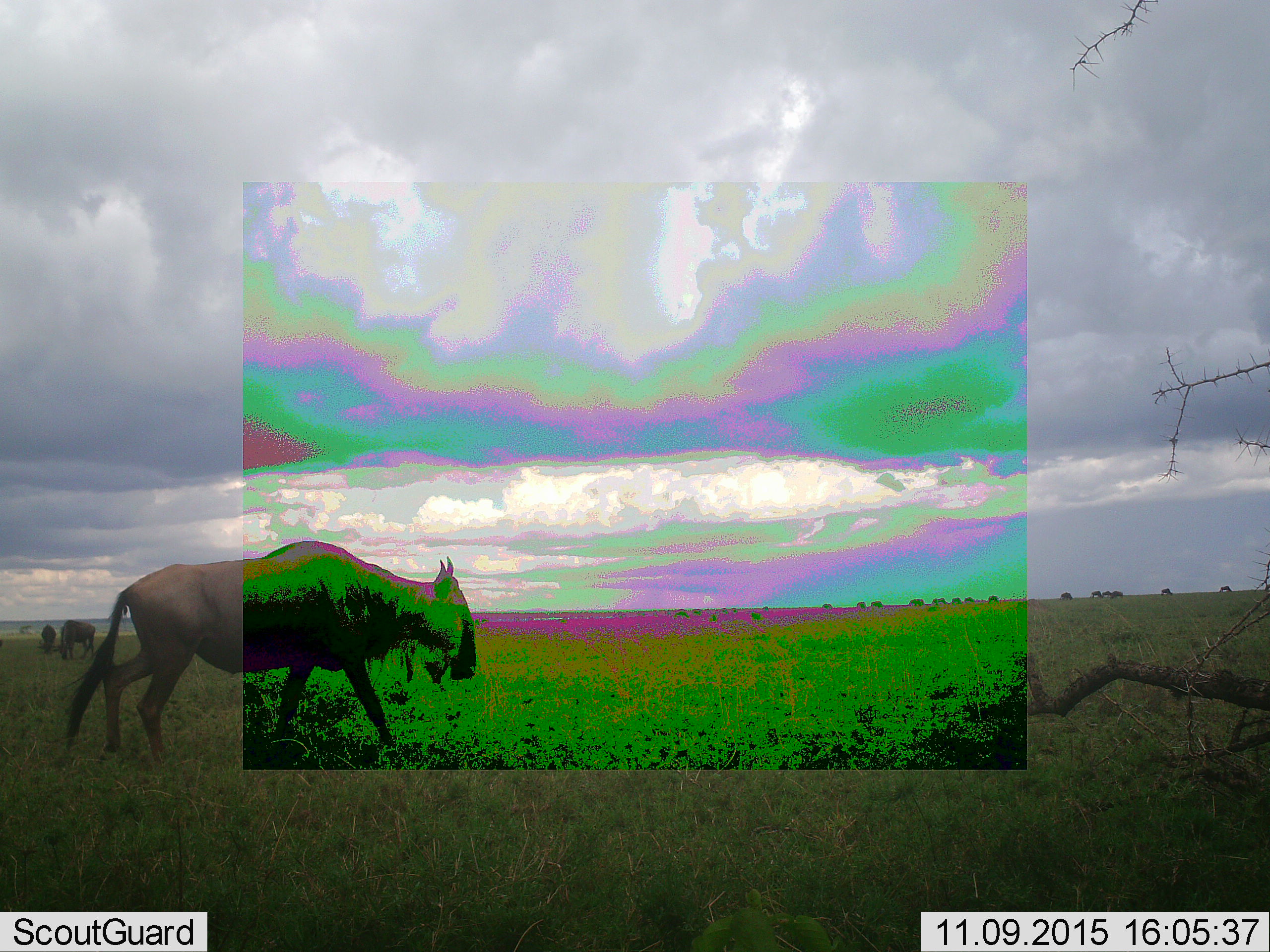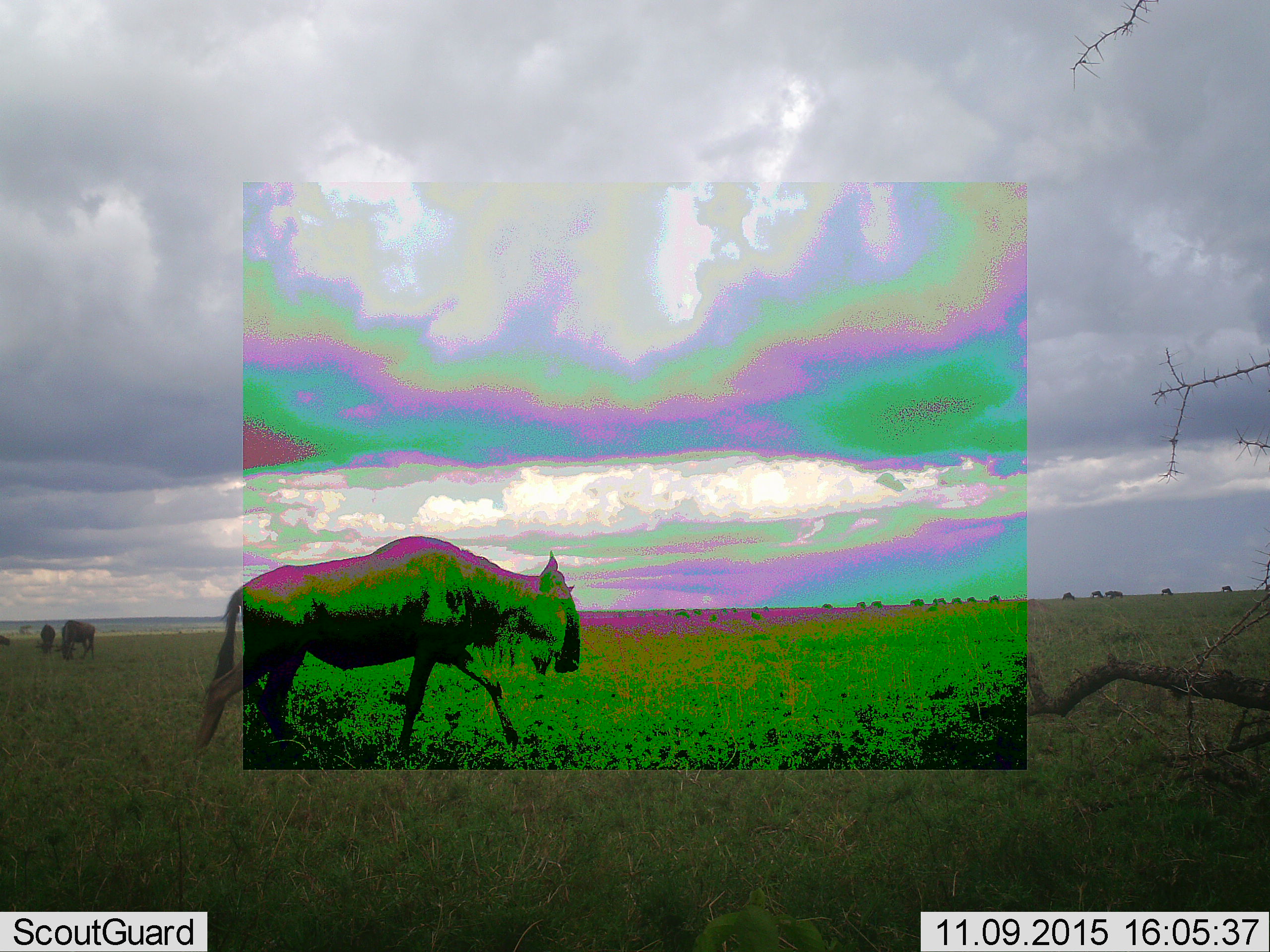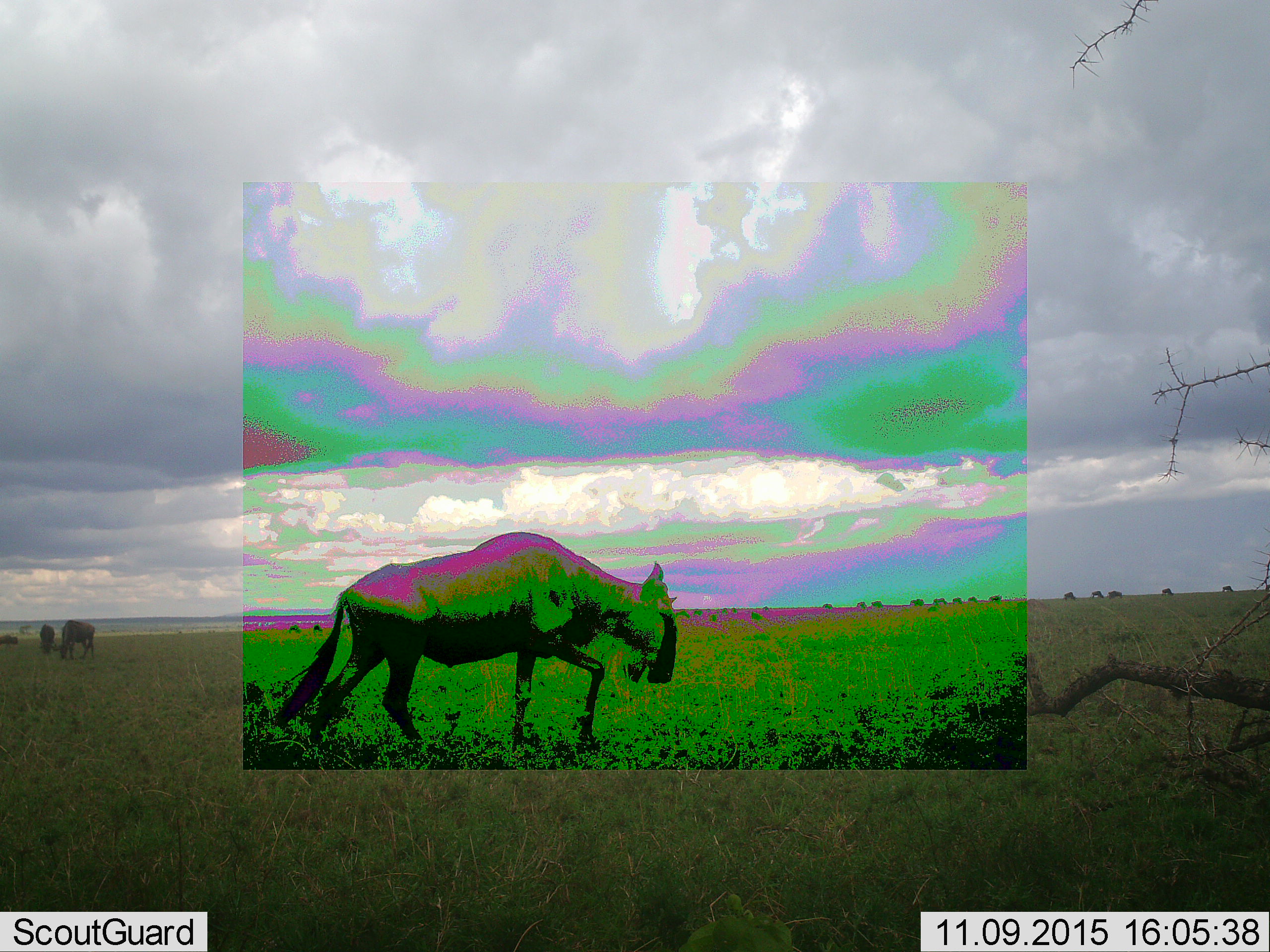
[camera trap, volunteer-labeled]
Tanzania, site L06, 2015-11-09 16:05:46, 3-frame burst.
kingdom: Animalia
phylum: Chordata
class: Mammalia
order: Artiodactyla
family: Bovidae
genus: Connochaetes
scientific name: Connochaetes taurinus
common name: blue wildebeest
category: wildebeest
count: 11-50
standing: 57%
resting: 14%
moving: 100%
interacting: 0%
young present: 0%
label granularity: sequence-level